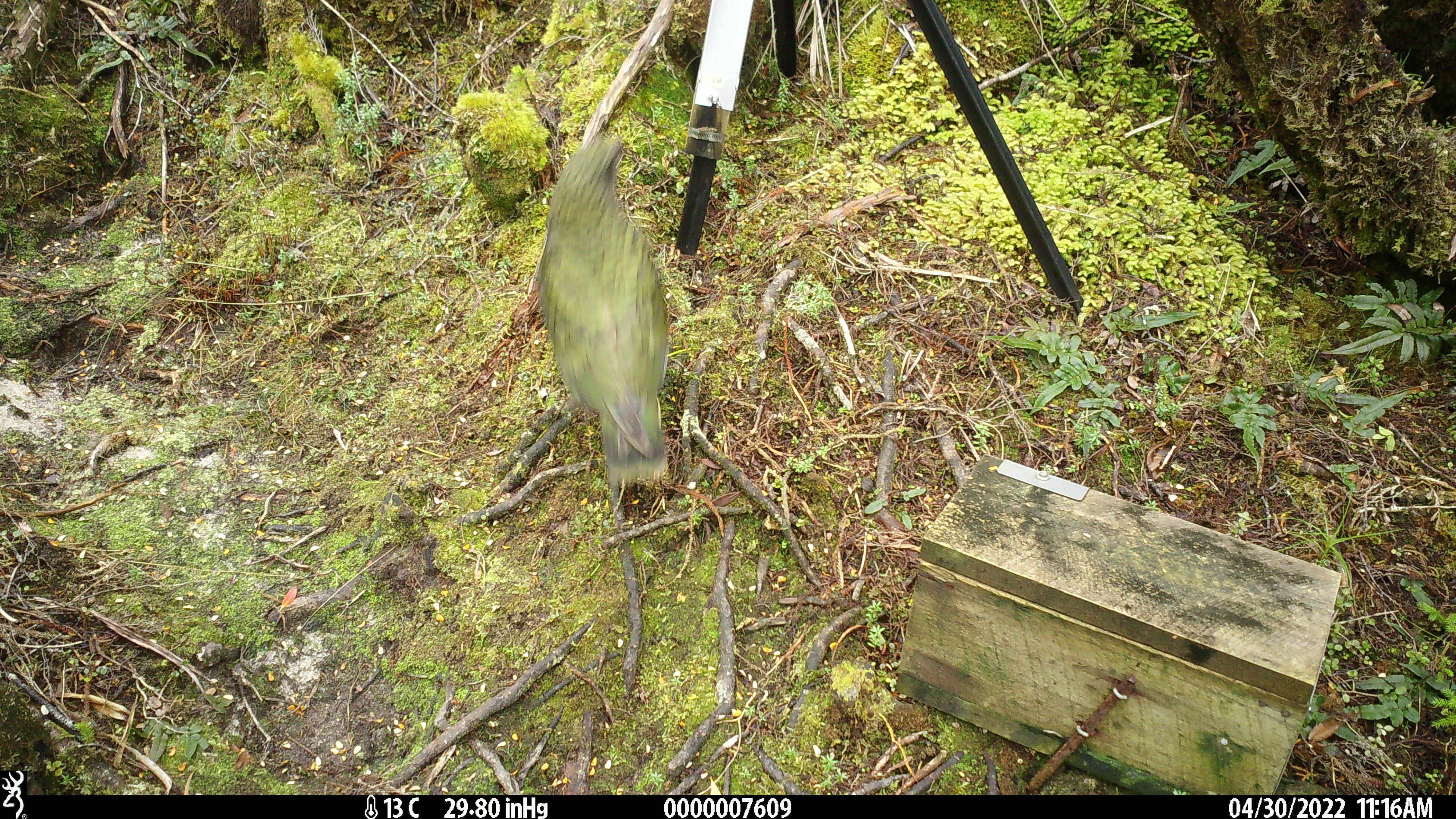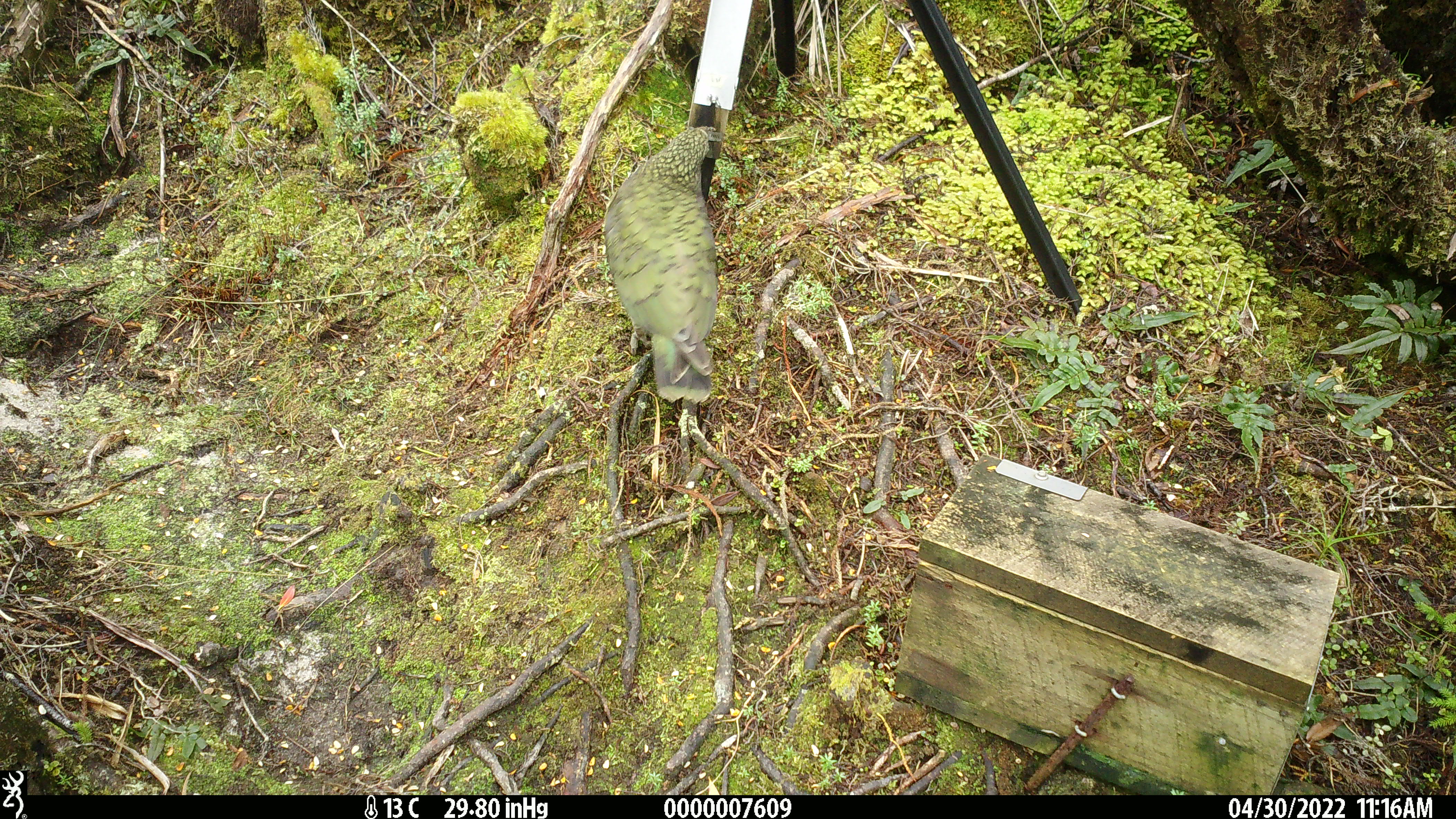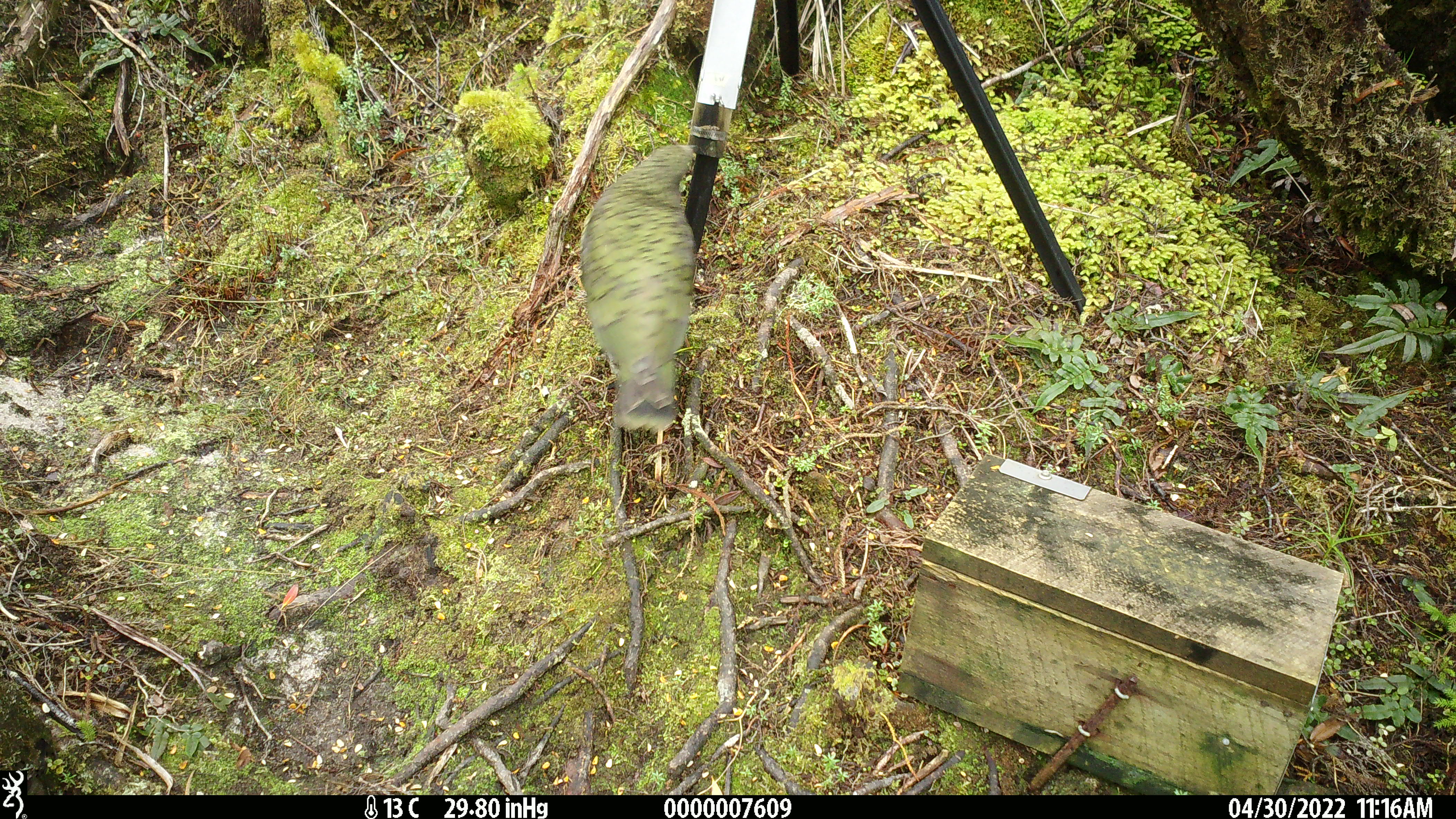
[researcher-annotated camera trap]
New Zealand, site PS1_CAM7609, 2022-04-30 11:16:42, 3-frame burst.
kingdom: Animalia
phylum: Chordata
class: Aves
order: Psittaciformes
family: Strigopidae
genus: Nestor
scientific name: Nestor notabilis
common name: kea